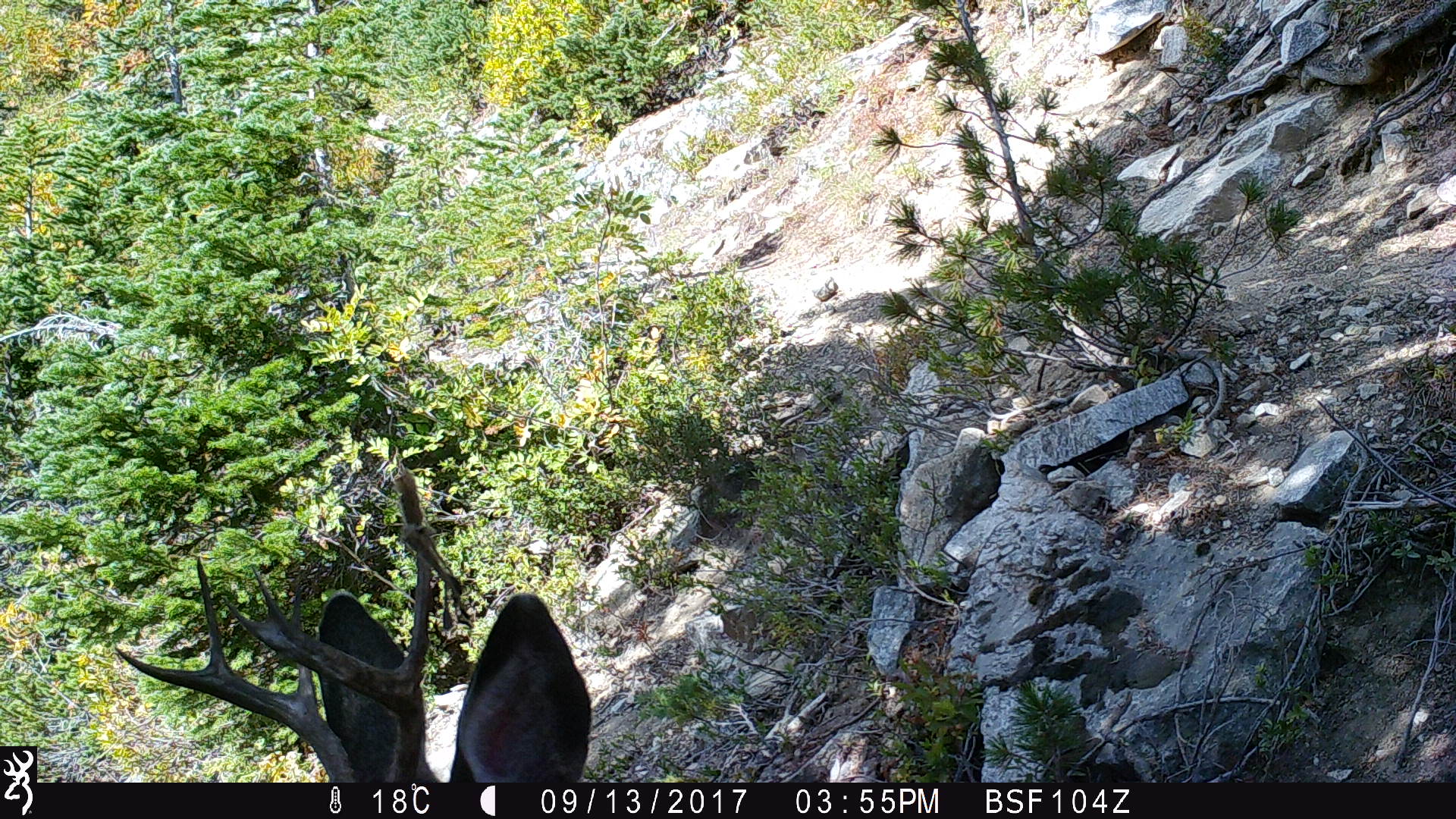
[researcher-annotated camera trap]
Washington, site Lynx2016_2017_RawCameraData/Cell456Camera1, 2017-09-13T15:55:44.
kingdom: Animalia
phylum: Chordata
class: Mammalia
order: Artiodactyla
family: Cervidae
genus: Odocoileus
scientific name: Odocoileus hemionus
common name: mule deer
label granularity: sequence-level